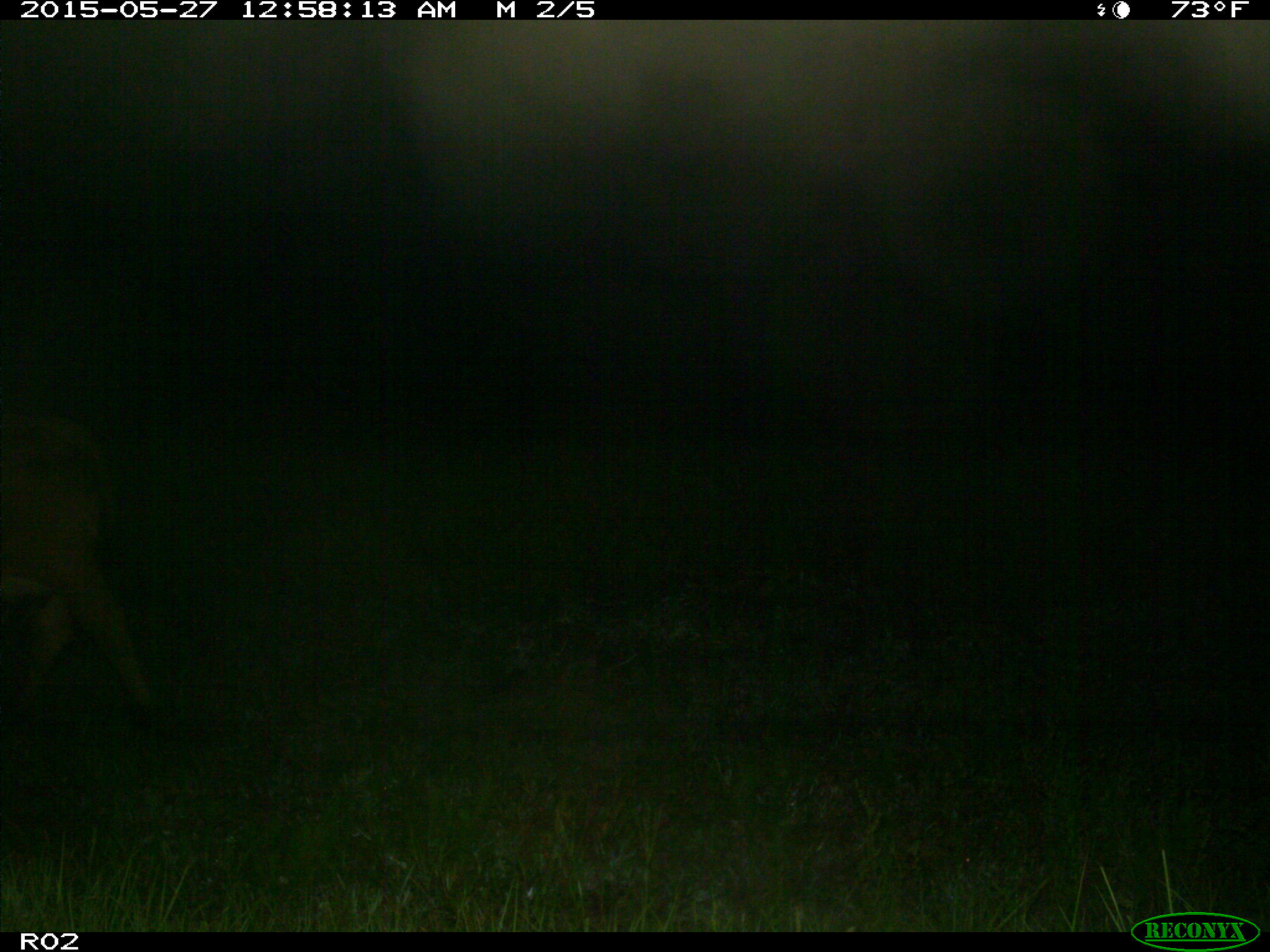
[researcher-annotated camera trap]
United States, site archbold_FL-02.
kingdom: Animalia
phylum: Chordata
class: Mammalia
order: Artiodactyla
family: Bovidae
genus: Bos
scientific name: Bos taurus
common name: domestic cow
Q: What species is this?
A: Bos taurus (domestic cow).